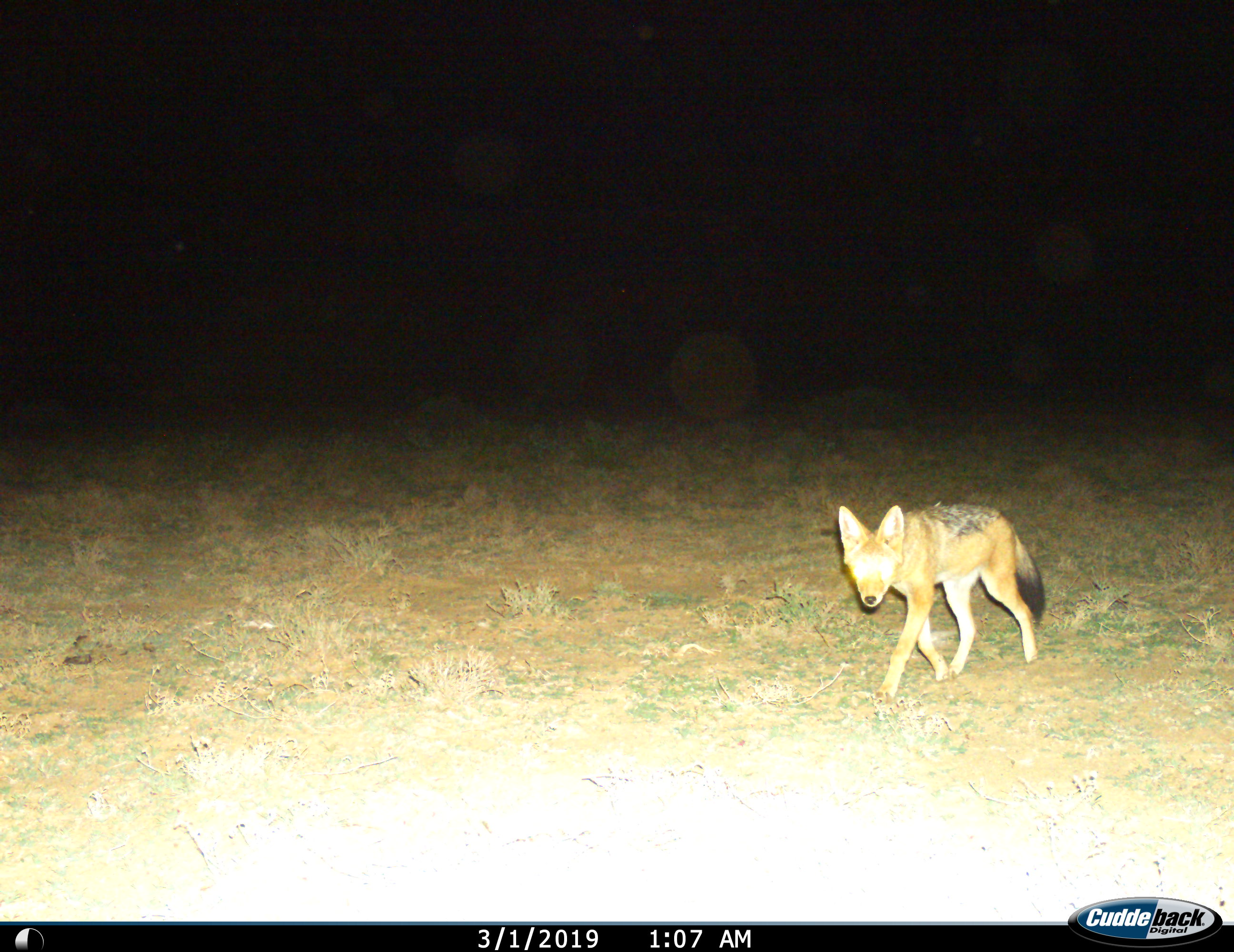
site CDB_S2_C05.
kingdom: Animalia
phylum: Chordata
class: Mammalia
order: Carnivora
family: Canidae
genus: Lupulella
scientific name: Lupulella mesomelas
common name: black-backed jackal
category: jackalblackbacked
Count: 1.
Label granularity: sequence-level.